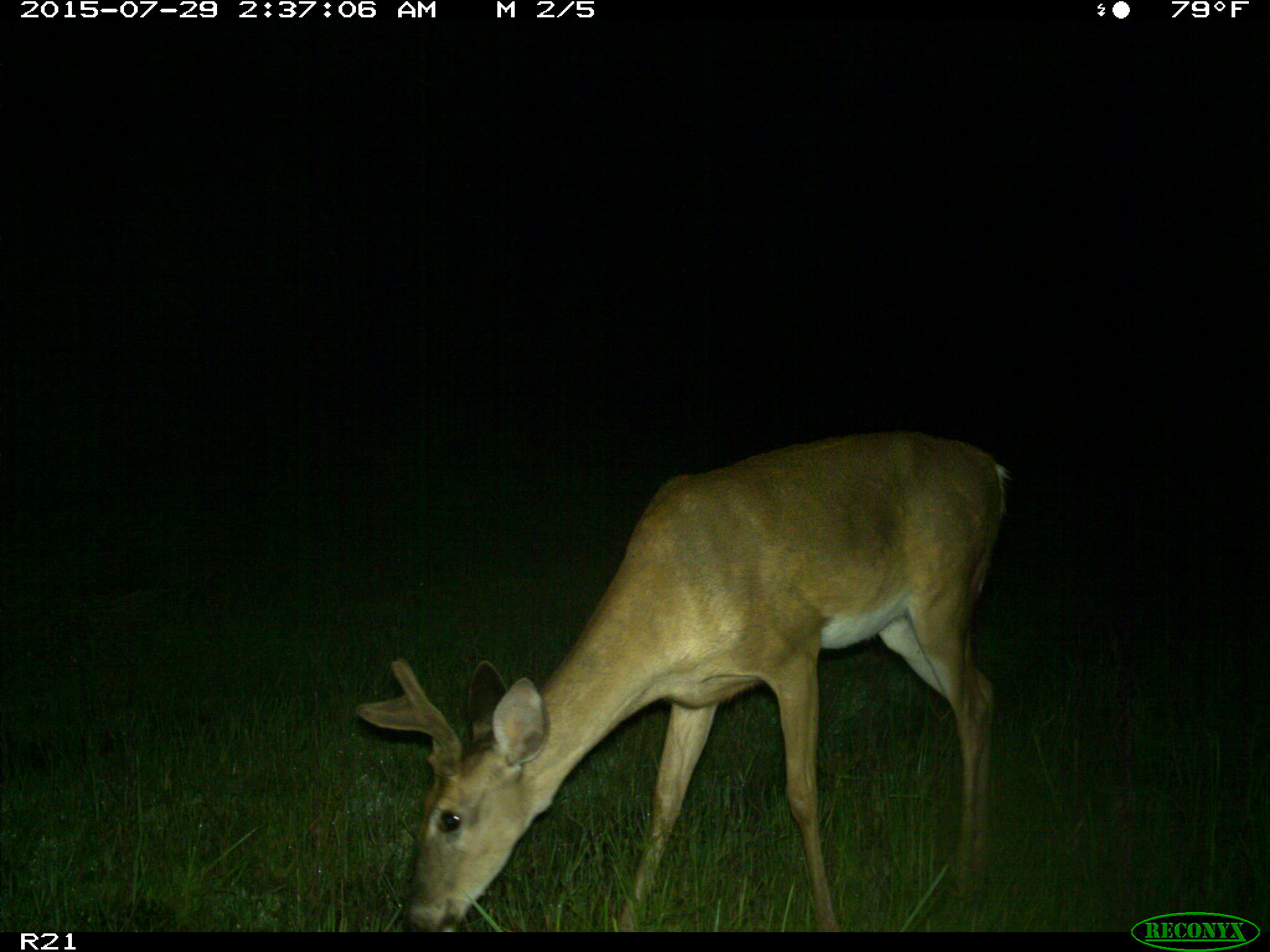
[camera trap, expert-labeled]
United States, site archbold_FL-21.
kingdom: Animalia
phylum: Chordata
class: Mammalia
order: Artiodactyla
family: Cervidae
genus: Odocoileus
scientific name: Odocoileus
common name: deer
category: unidentified deer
Unidentified deer (deer) (Odocoileus).